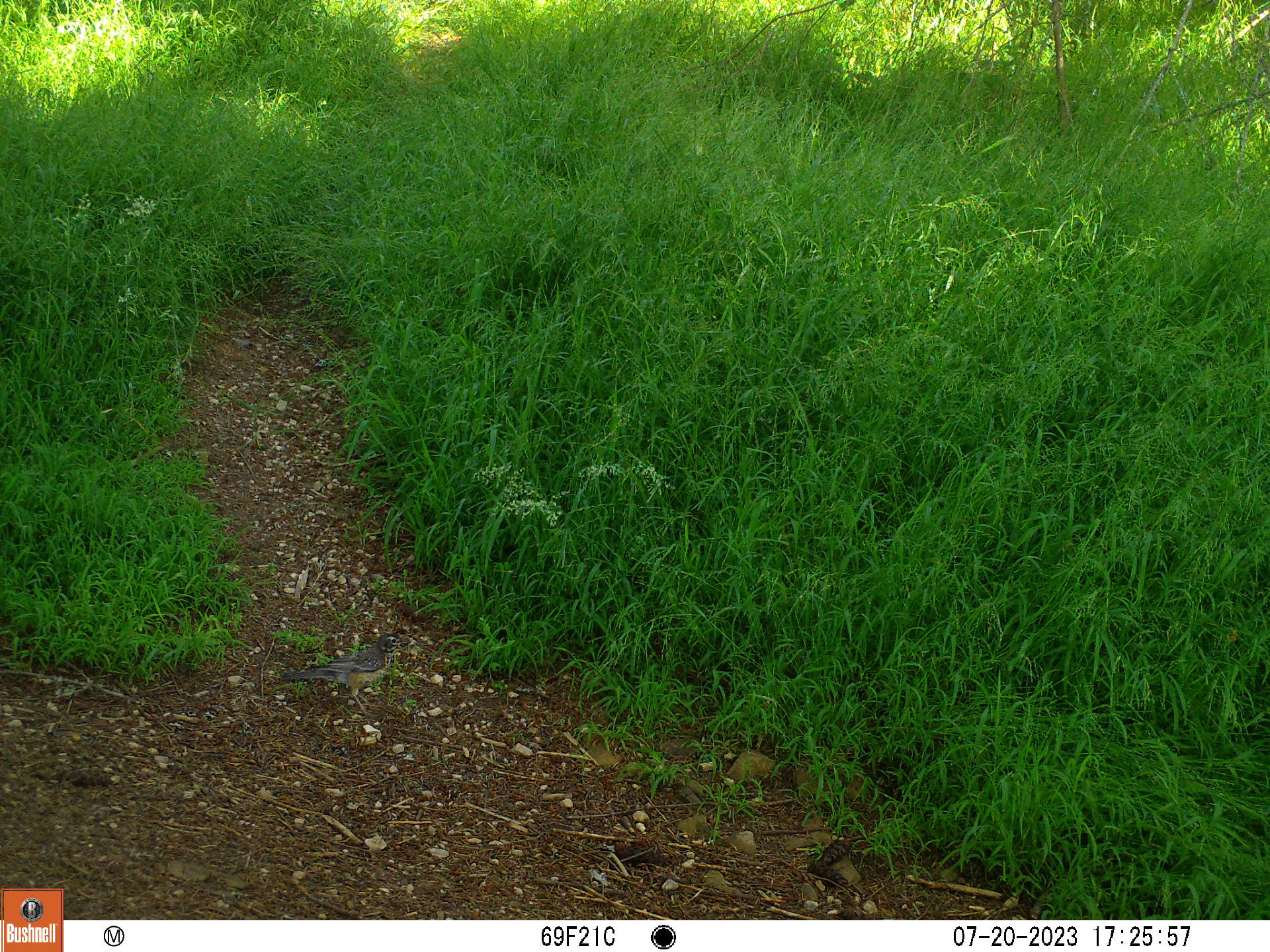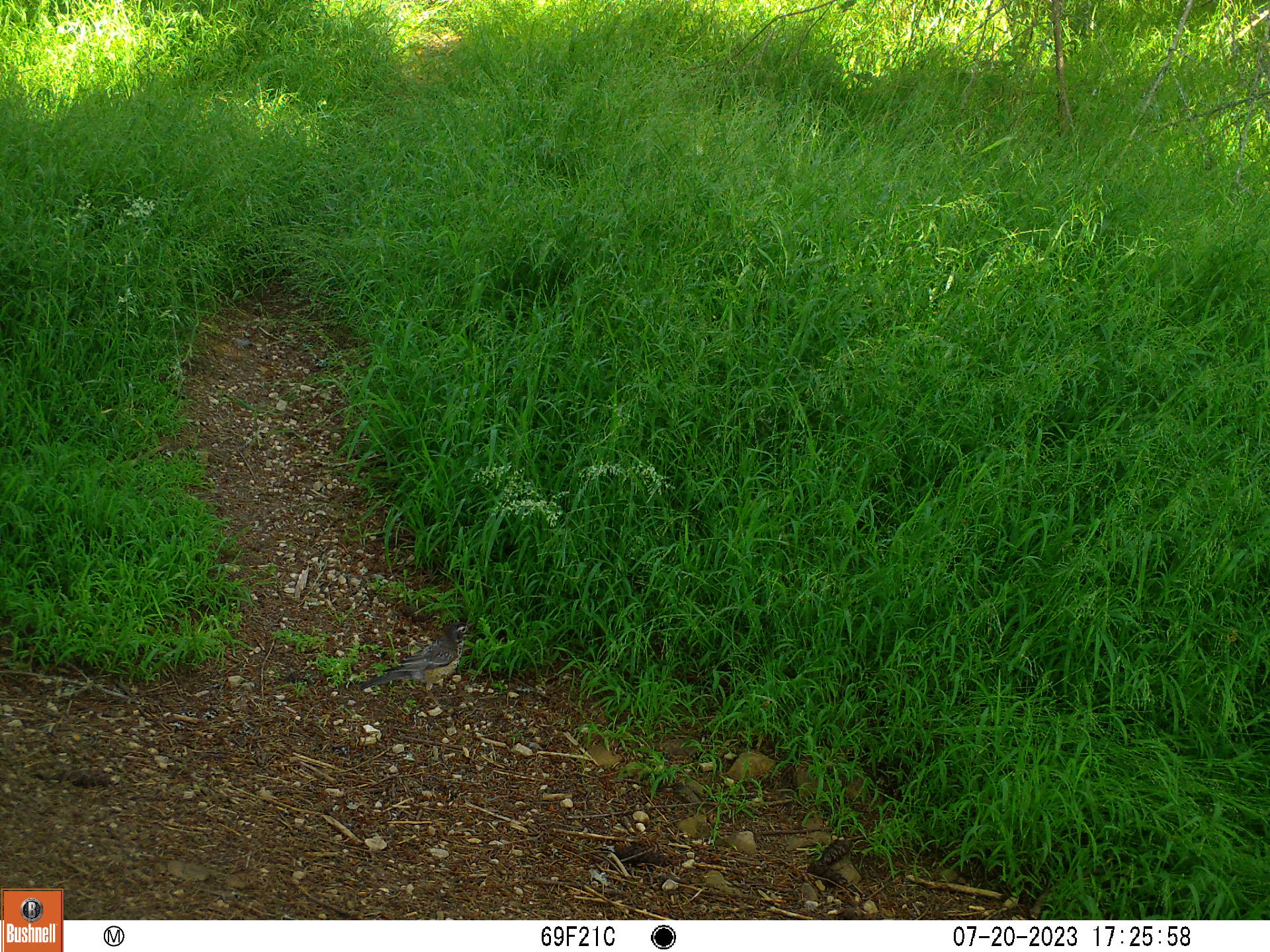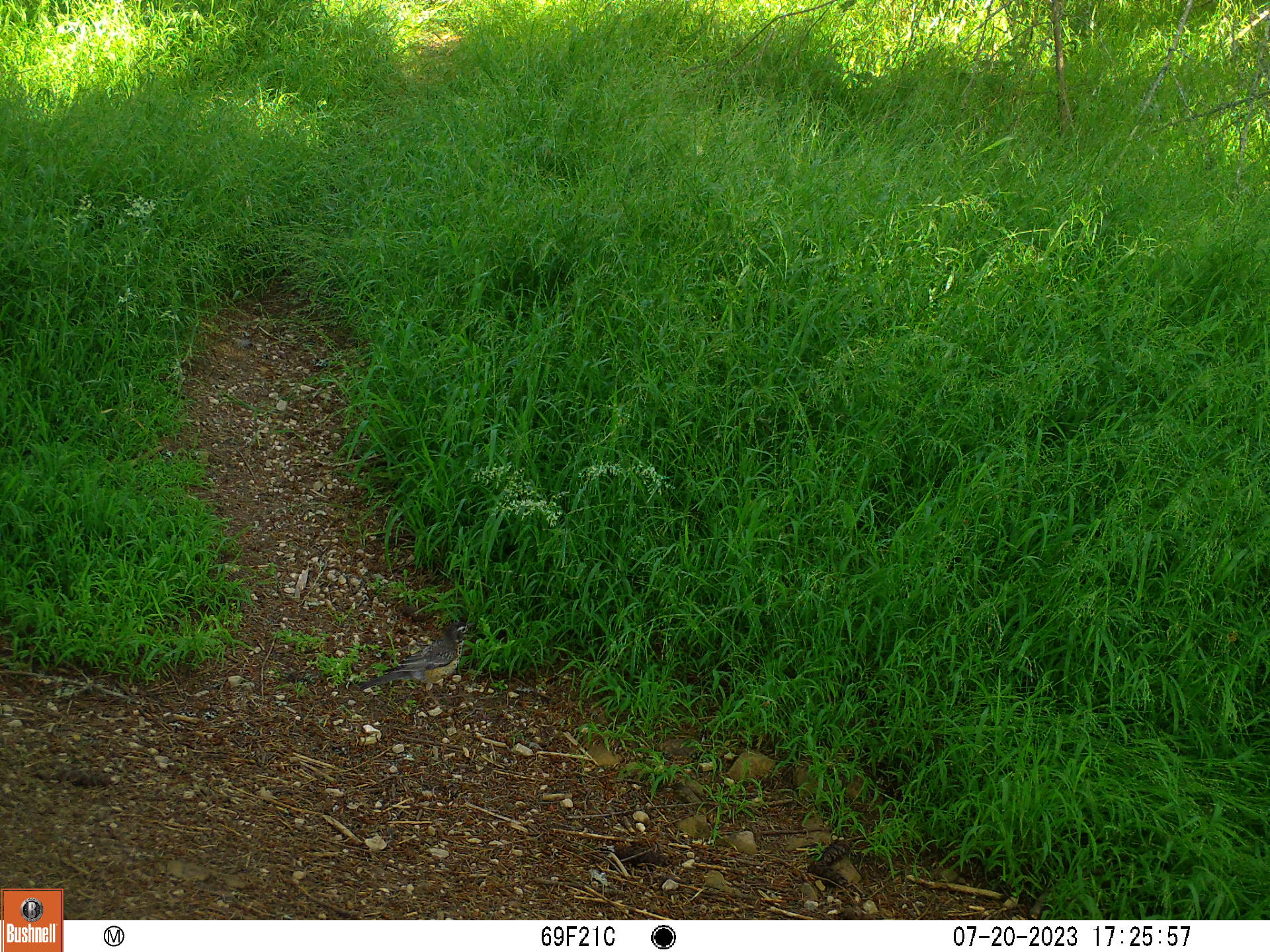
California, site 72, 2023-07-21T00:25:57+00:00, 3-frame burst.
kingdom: Animalia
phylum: Chordata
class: Aves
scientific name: Aves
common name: bird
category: unknown bird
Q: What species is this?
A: Unknown bird (bird) (Aves).